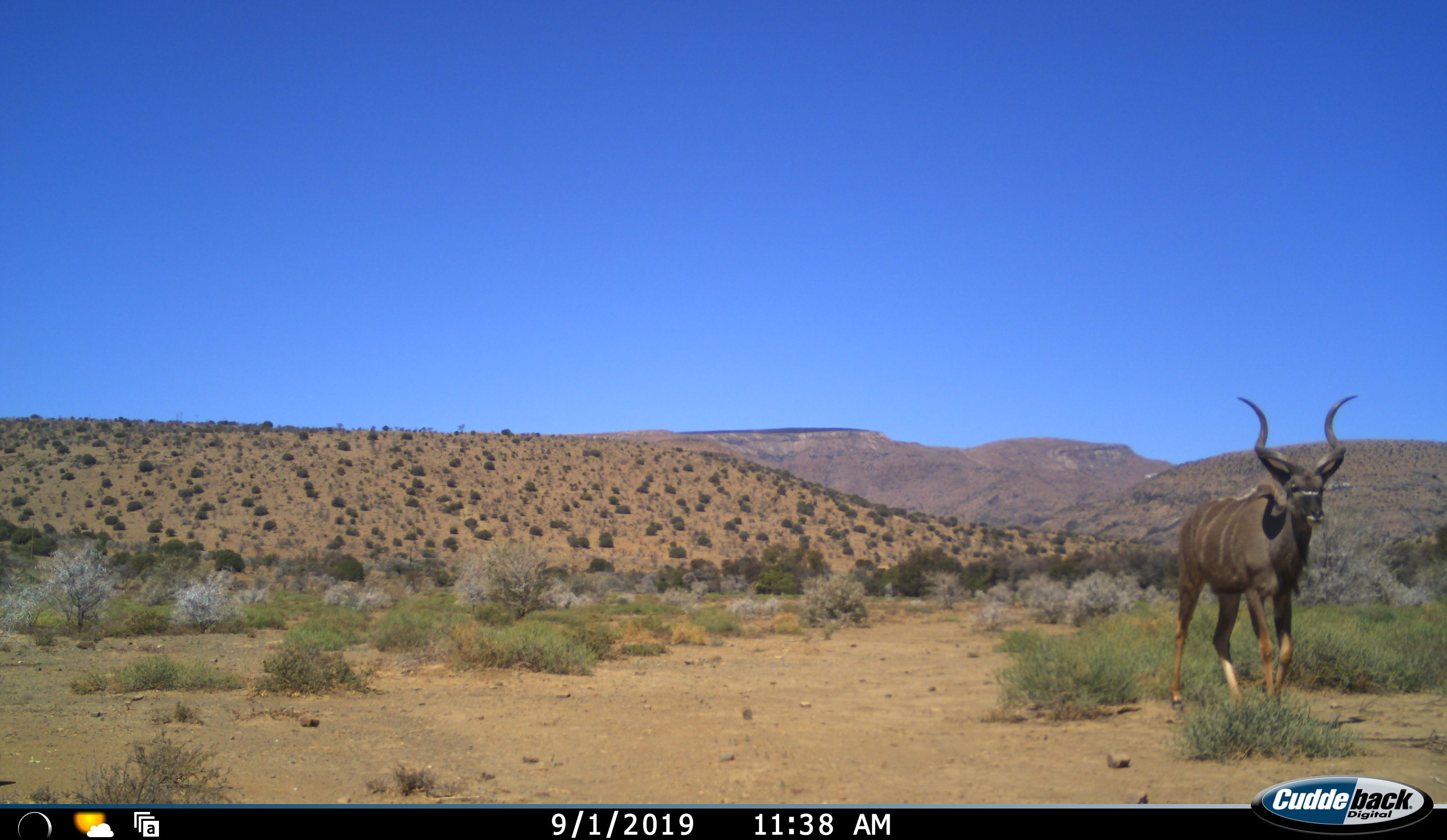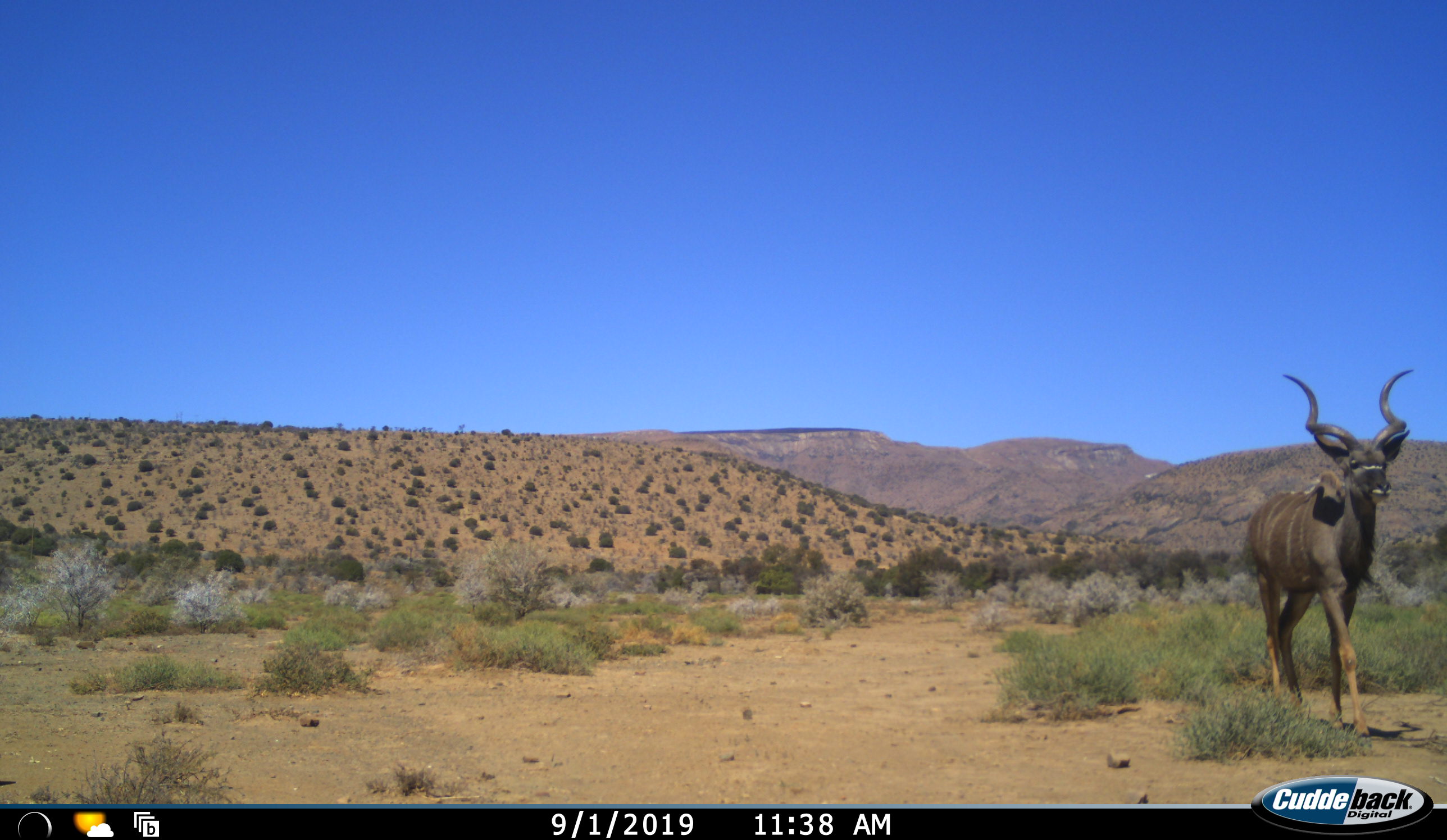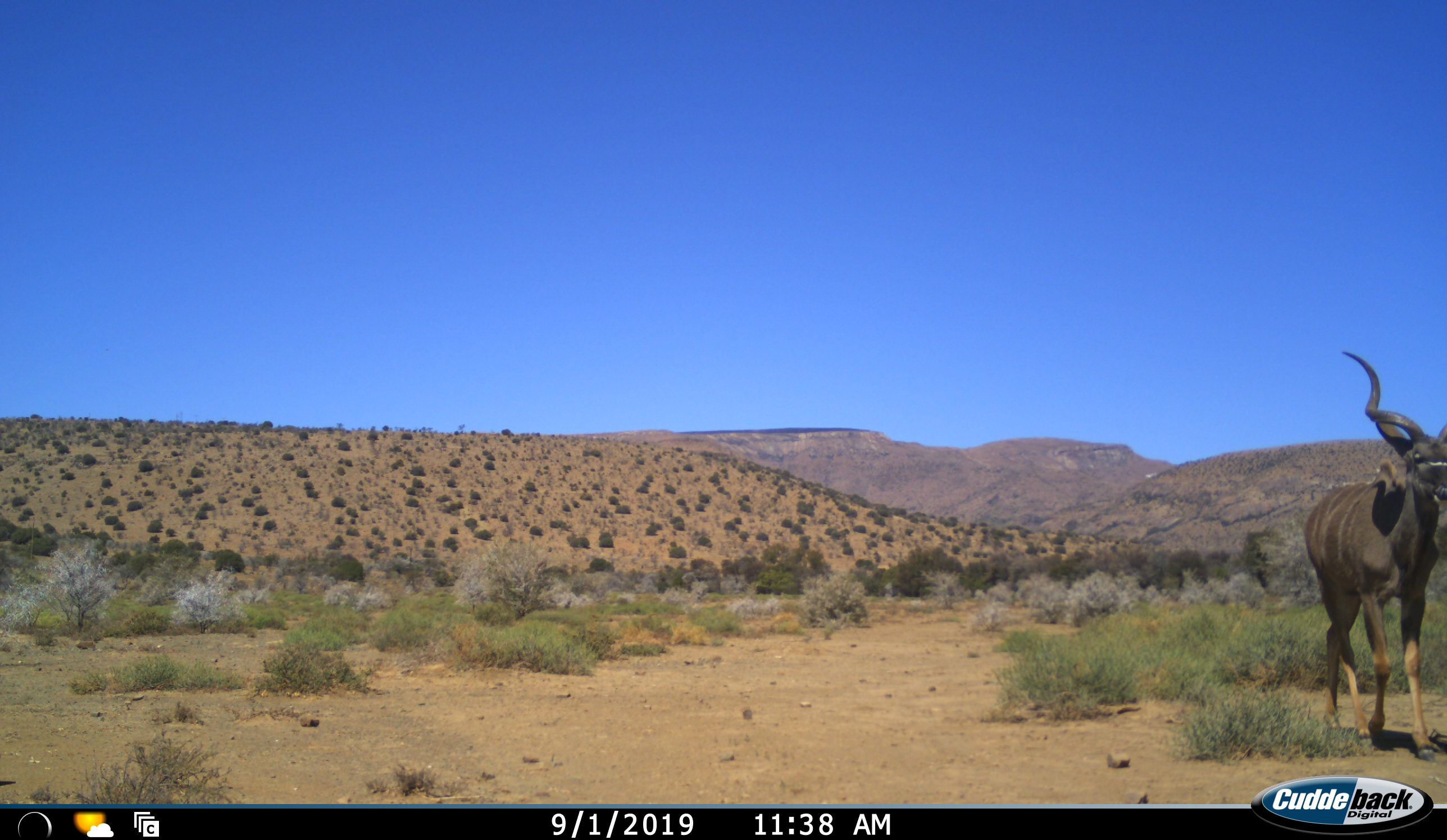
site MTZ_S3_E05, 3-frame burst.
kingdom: Animalia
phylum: Chordata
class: Mammalia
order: Artiodactyla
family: Bovidae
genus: Tragelaphus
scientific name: Tragelaphus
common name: kudu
Kudu (Tragelaphus), count 1. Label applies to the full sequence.